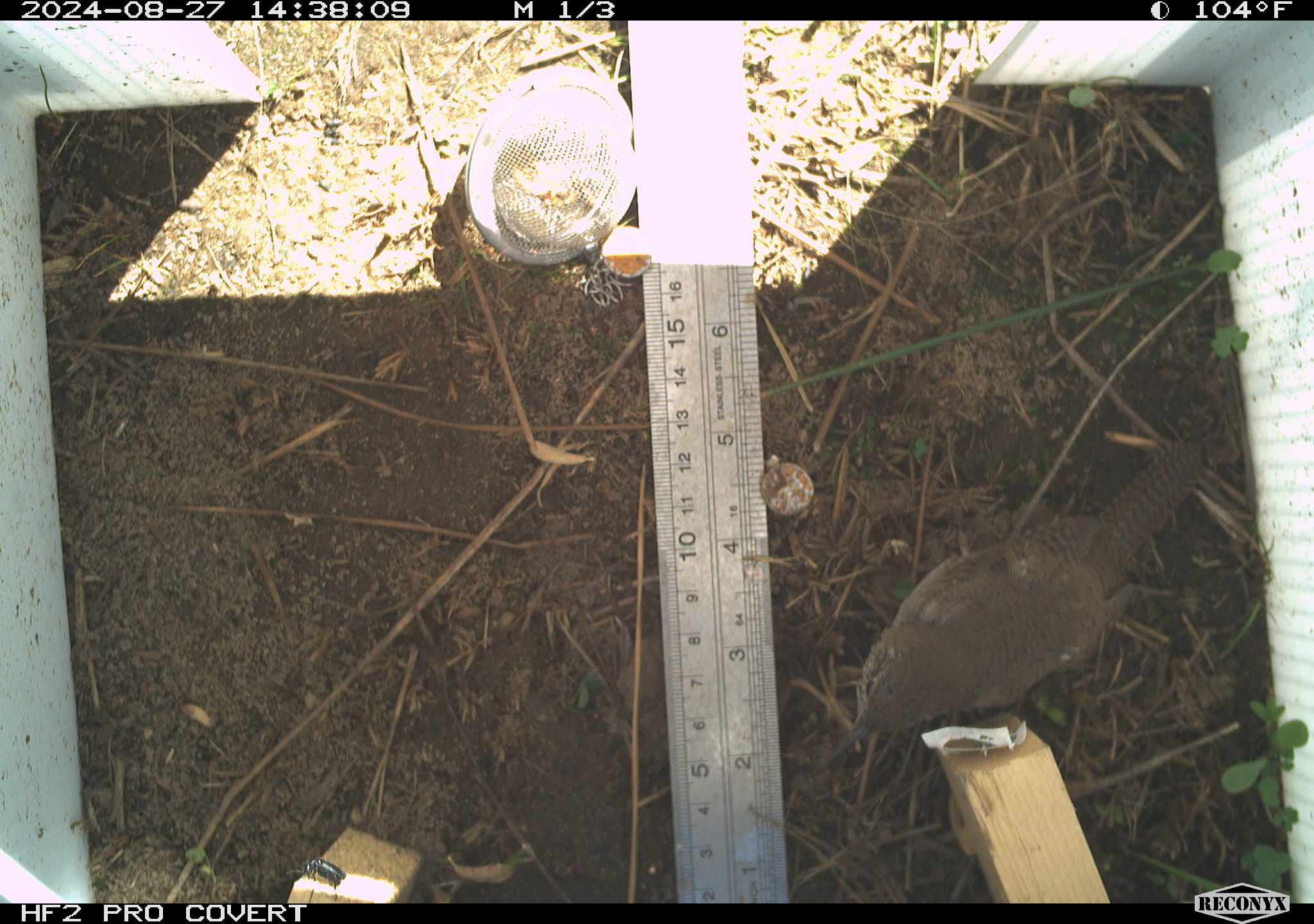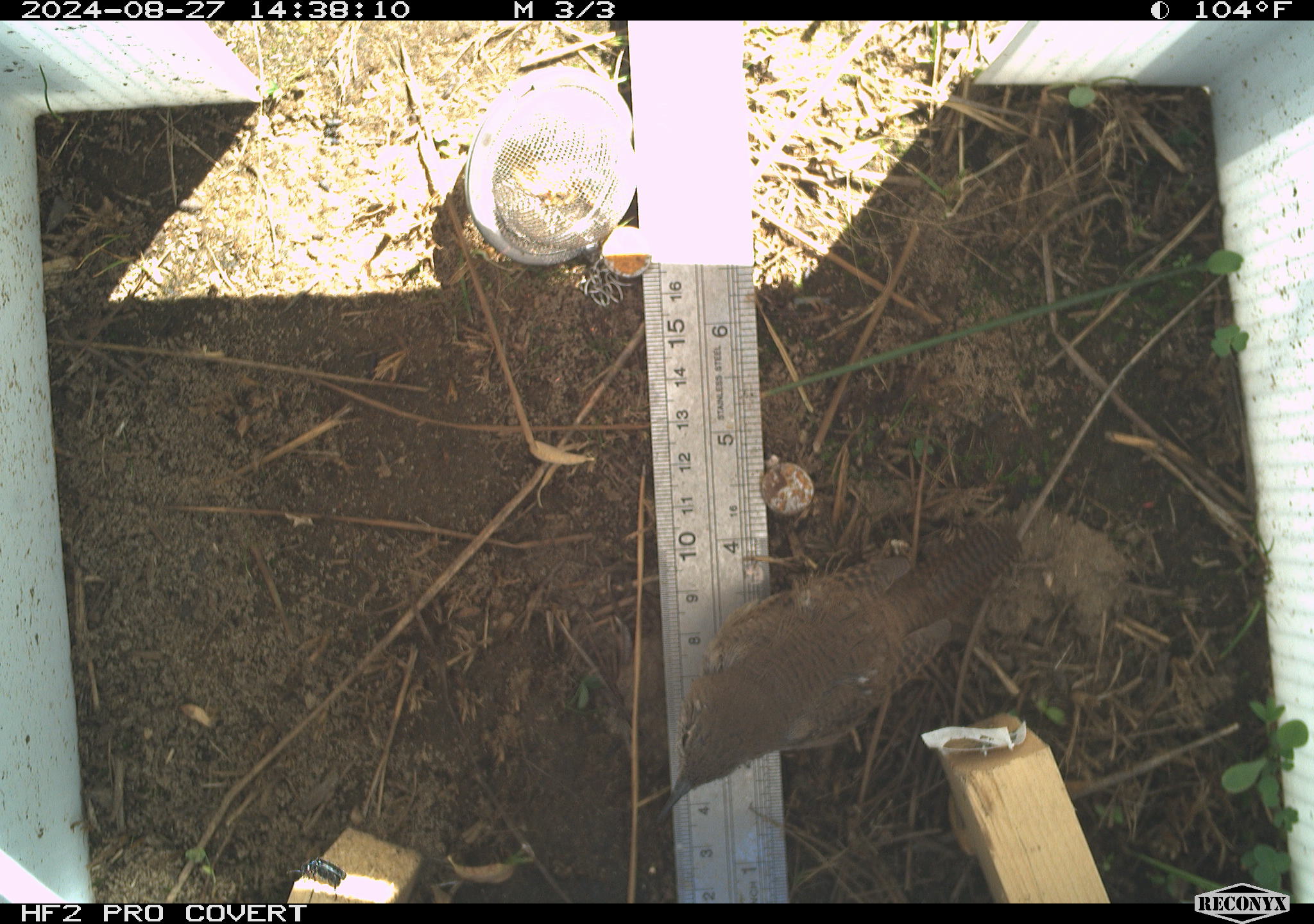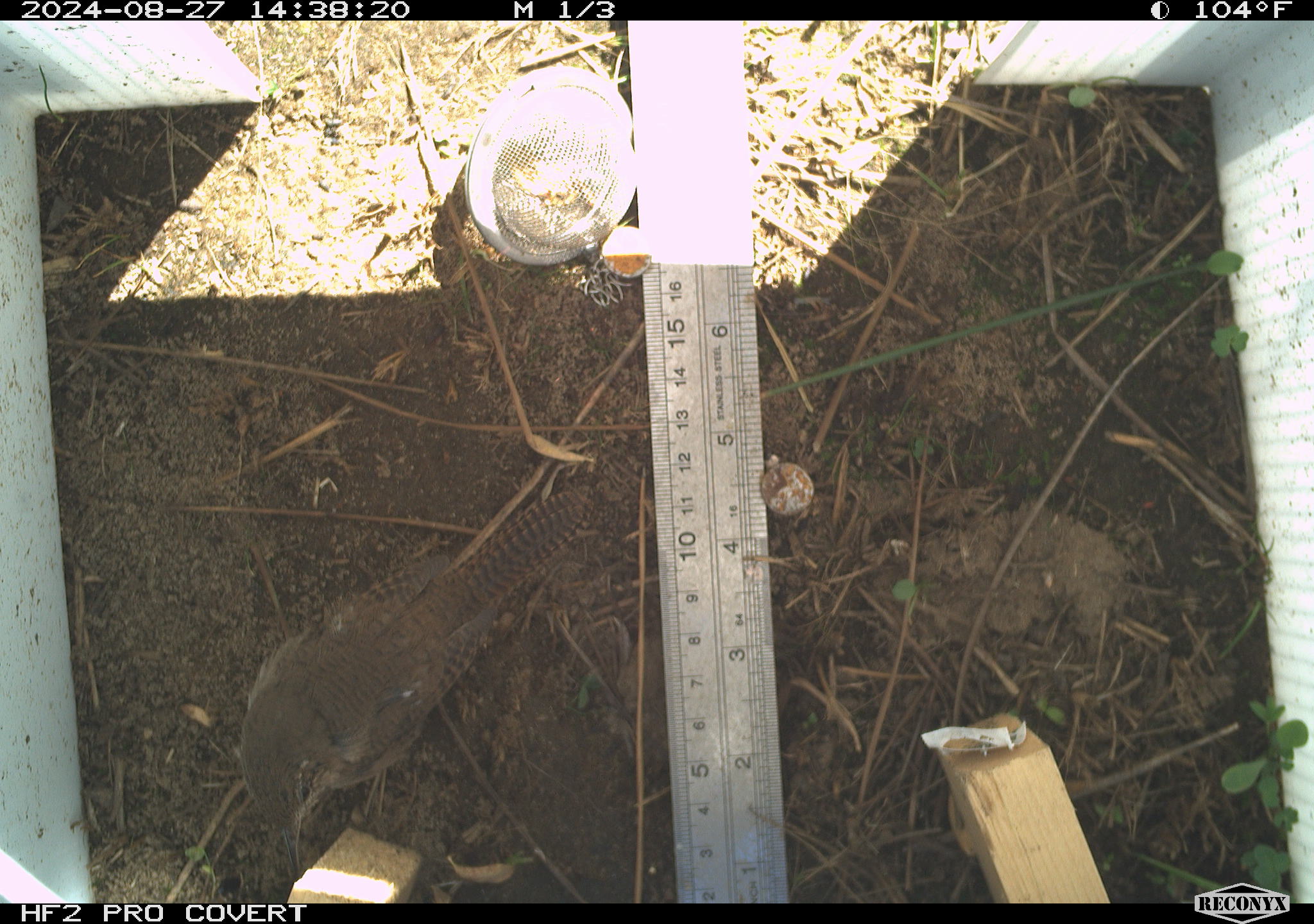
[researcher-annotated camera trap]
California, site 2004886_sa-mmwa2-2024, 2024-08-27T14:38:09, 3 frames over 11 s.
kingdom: Animalia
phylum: Chordata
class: Aves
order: Passeriformes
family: Troglodytidae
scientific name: Troglodytidae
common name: wren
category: troglodytidae family